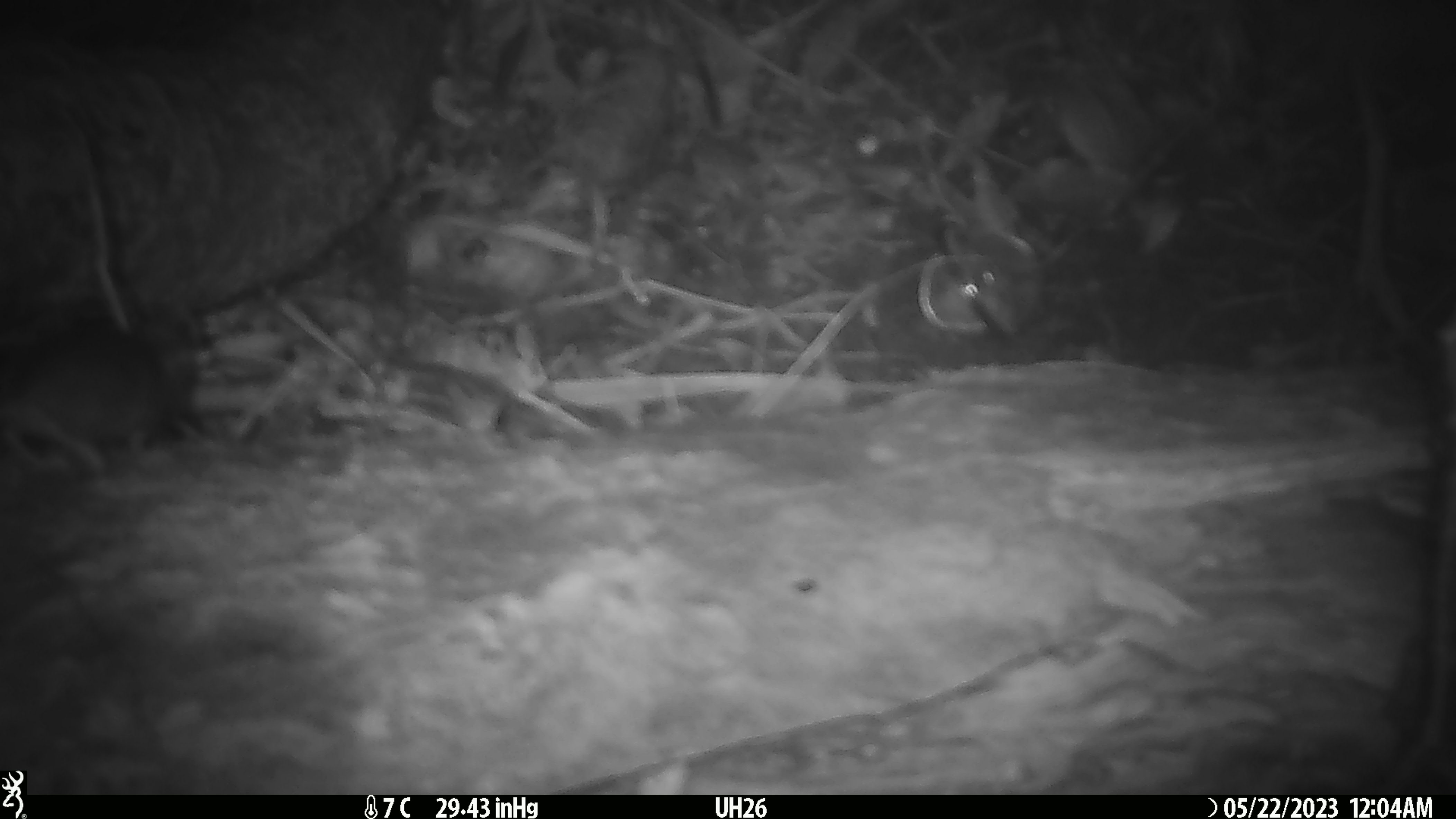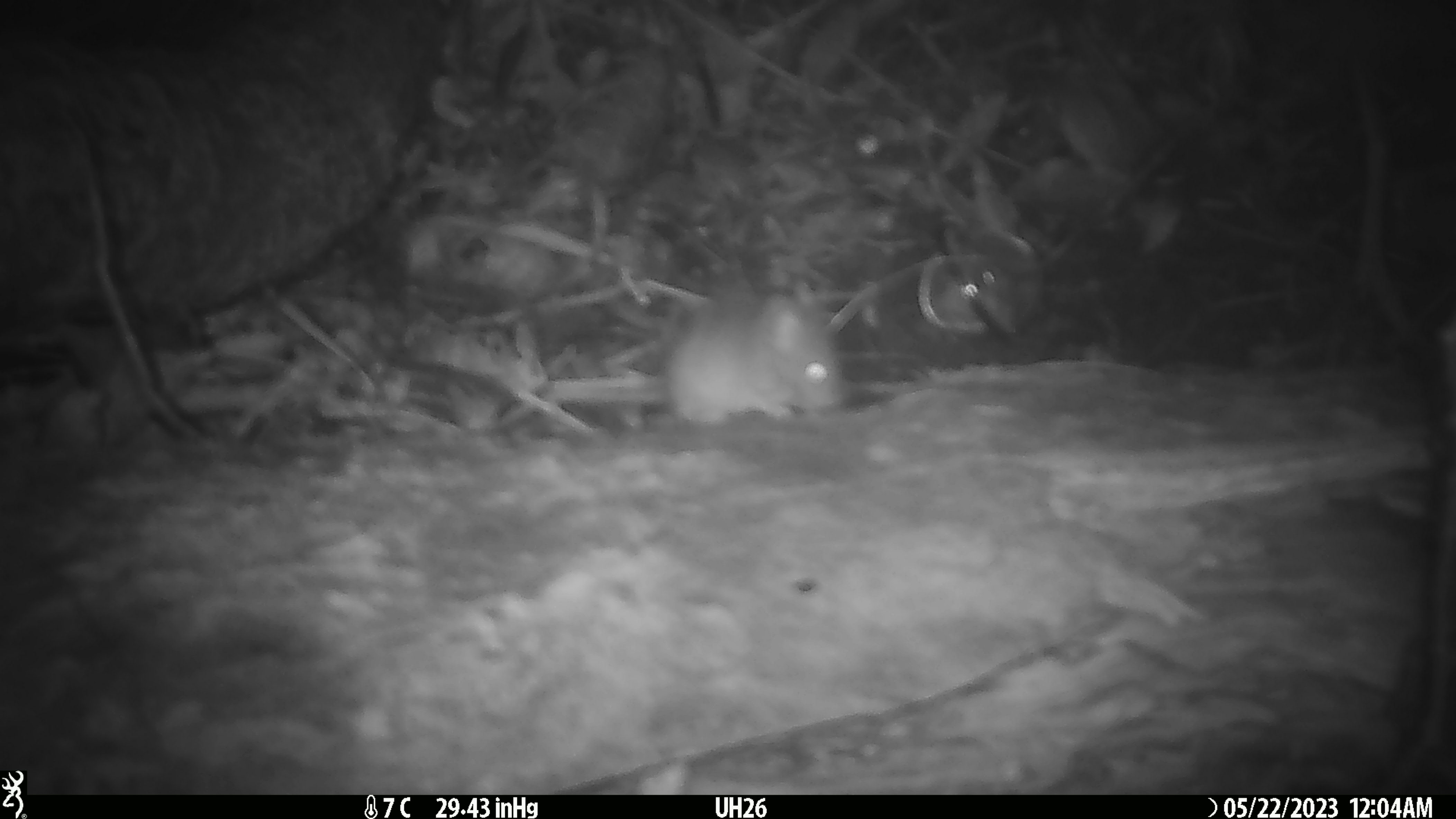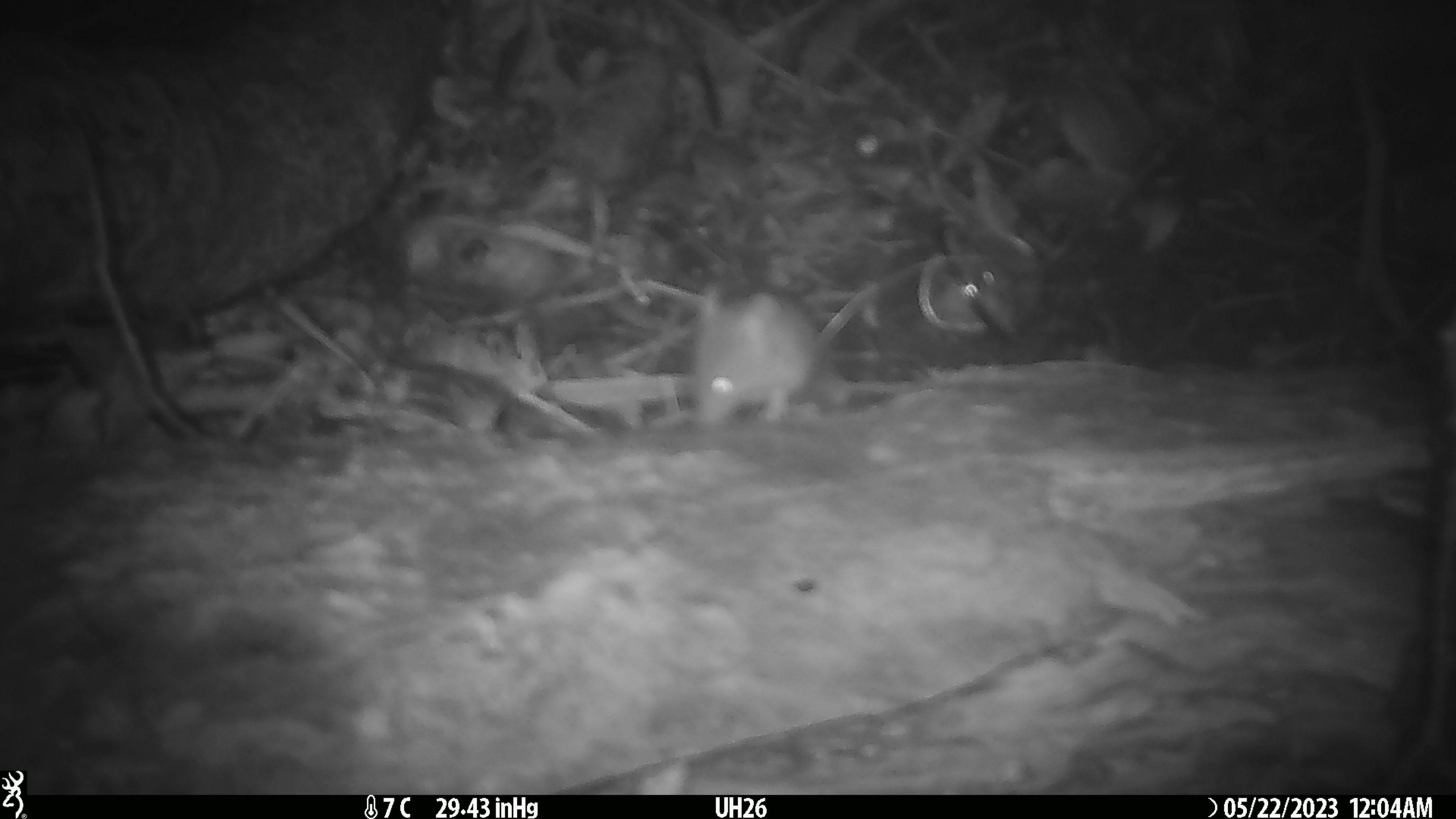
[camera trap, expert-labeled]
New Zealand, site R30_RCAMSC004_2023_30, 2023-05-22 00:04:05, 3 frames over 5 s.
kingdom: Animalia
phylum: Chordata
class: Mammalia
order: Rodentia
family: Muridae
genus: Mus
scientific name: Mus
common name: mouse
Mouse (Mus).